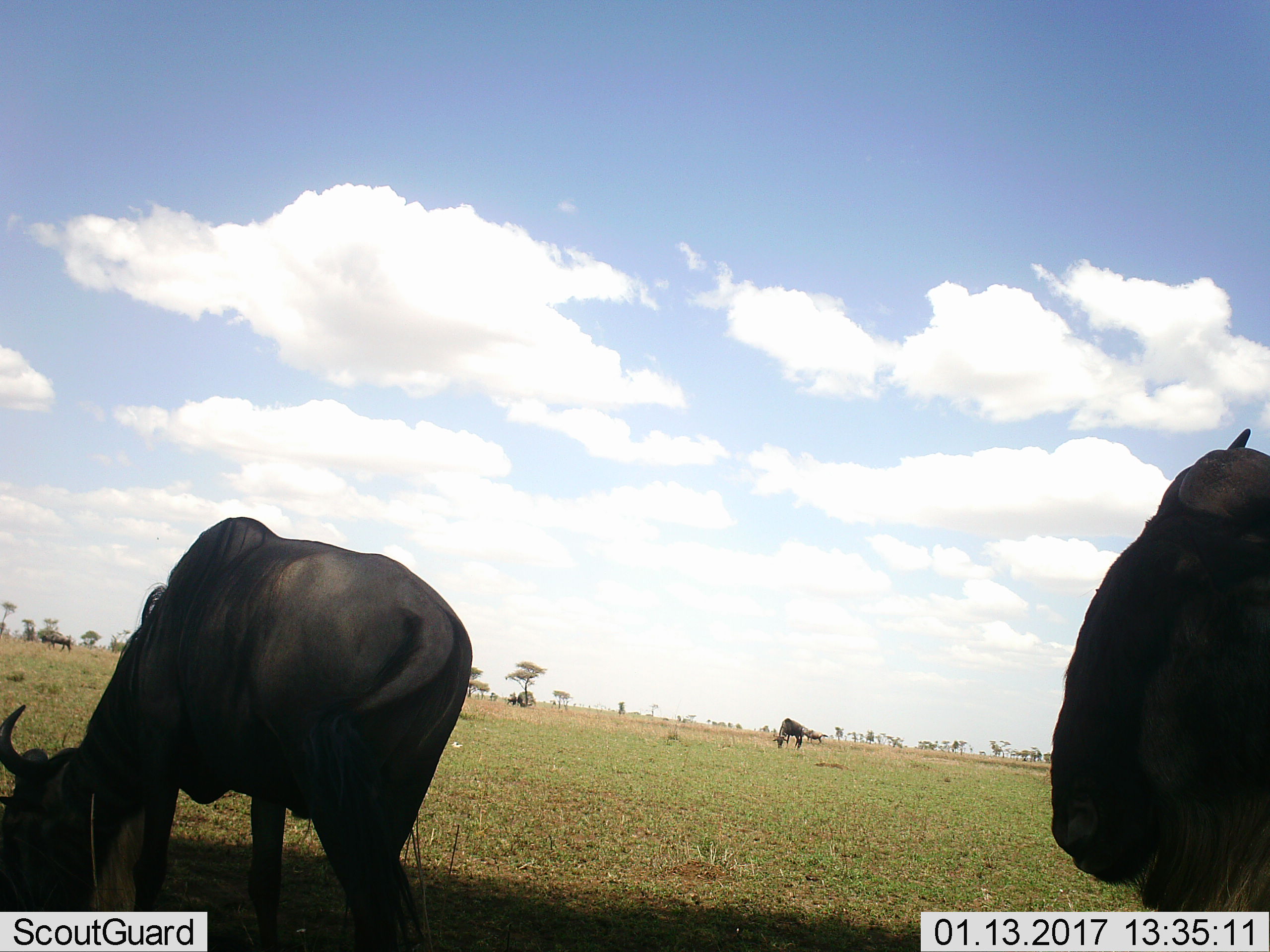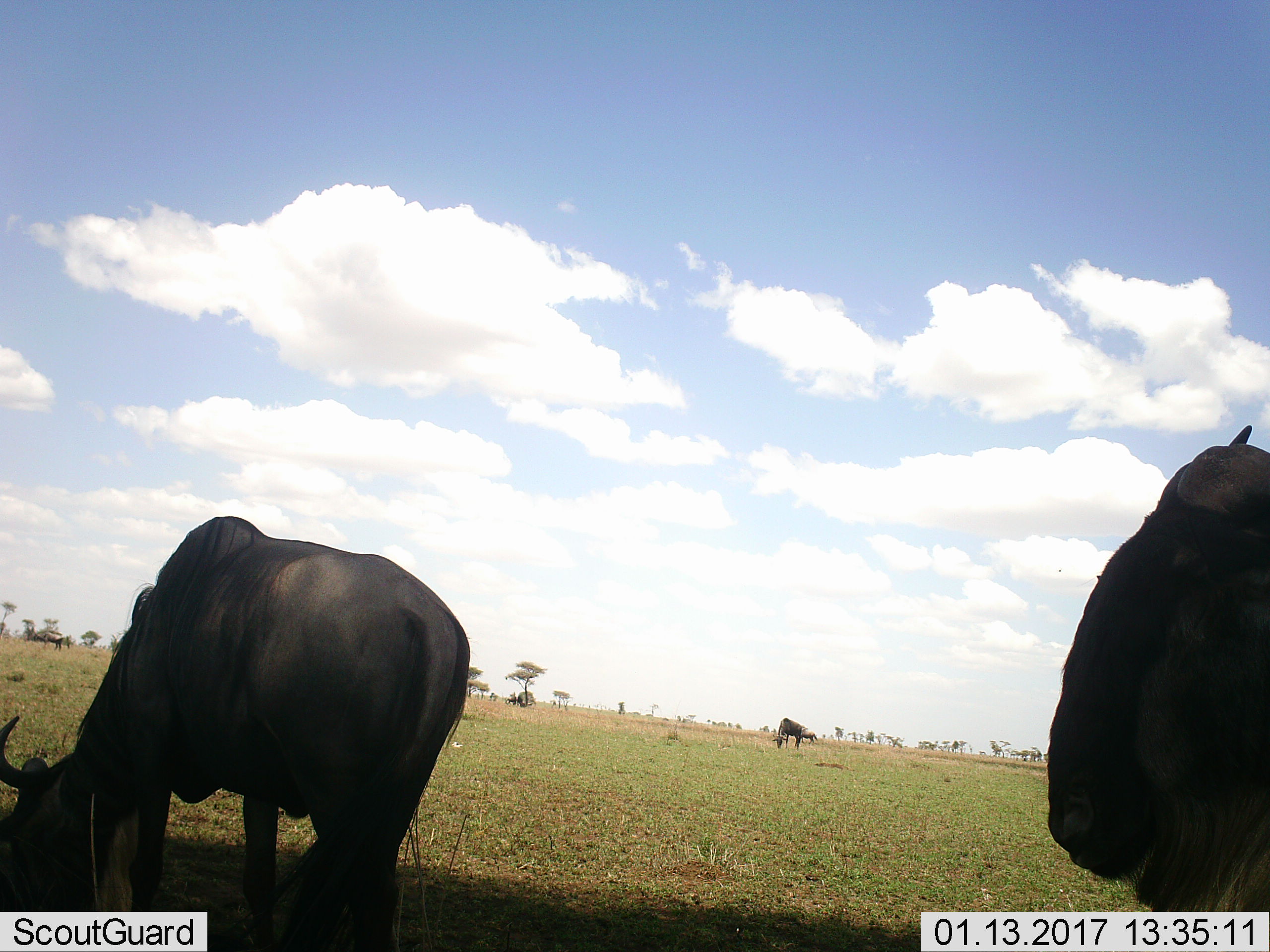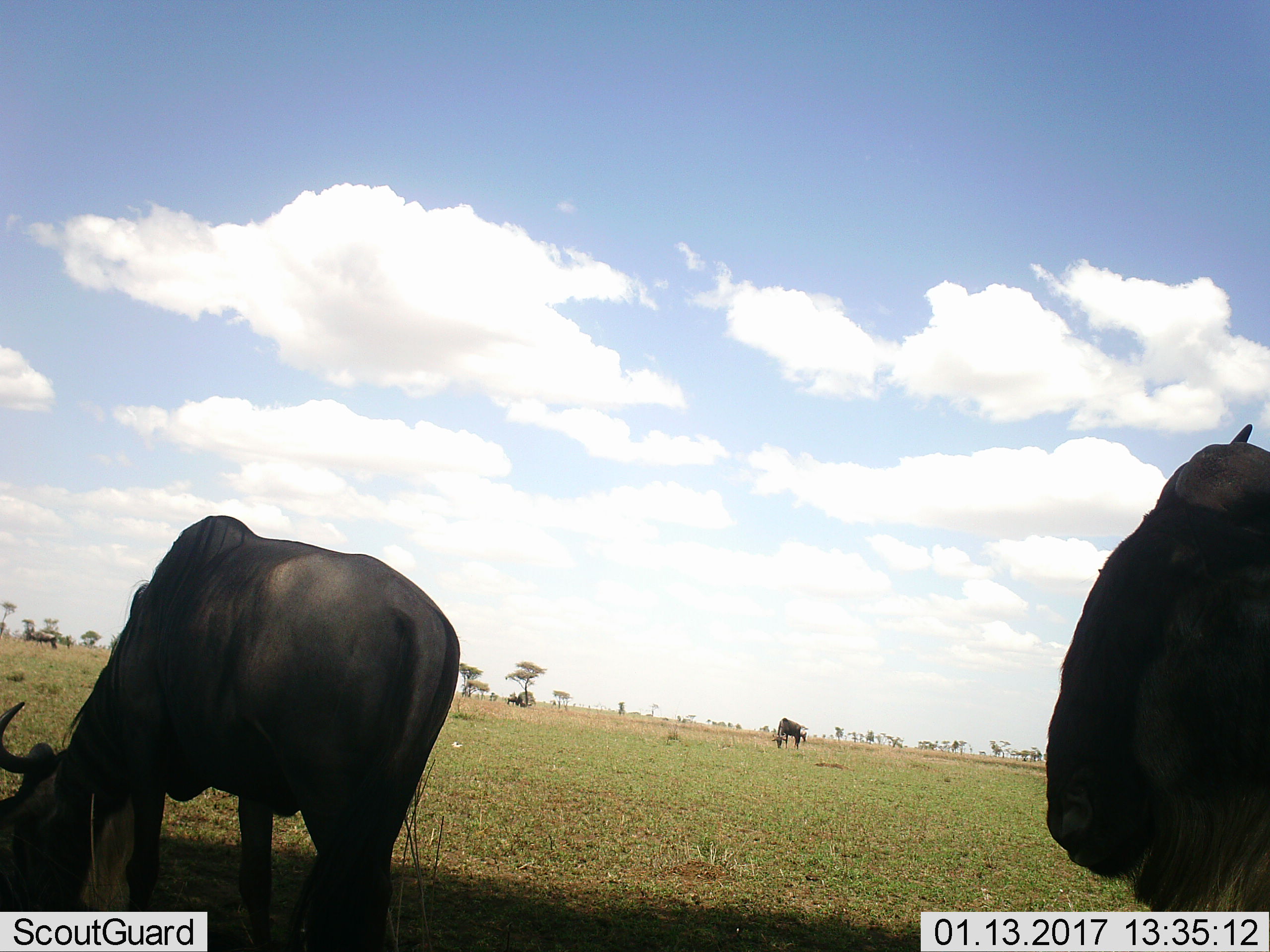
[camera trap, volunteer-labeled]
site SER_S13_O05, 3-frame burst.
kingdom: Animalia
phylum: Chordata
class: Mammalia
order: Artiodactyla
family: Bovidae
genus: Connochaetes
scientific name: Connochaetes taurinus taurinus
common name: blue wildebeest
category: wildebeestblue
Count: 5.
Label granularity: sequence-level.